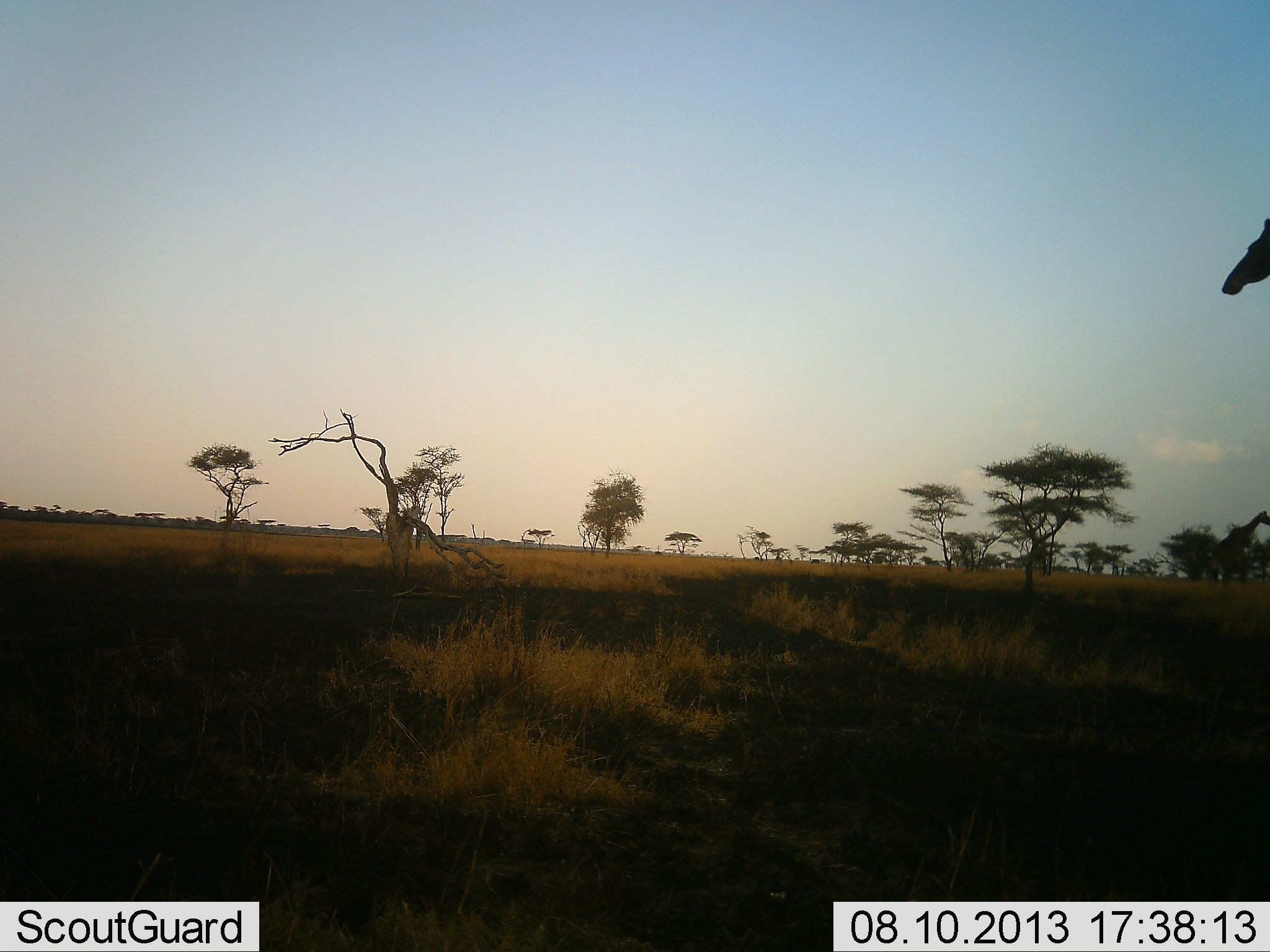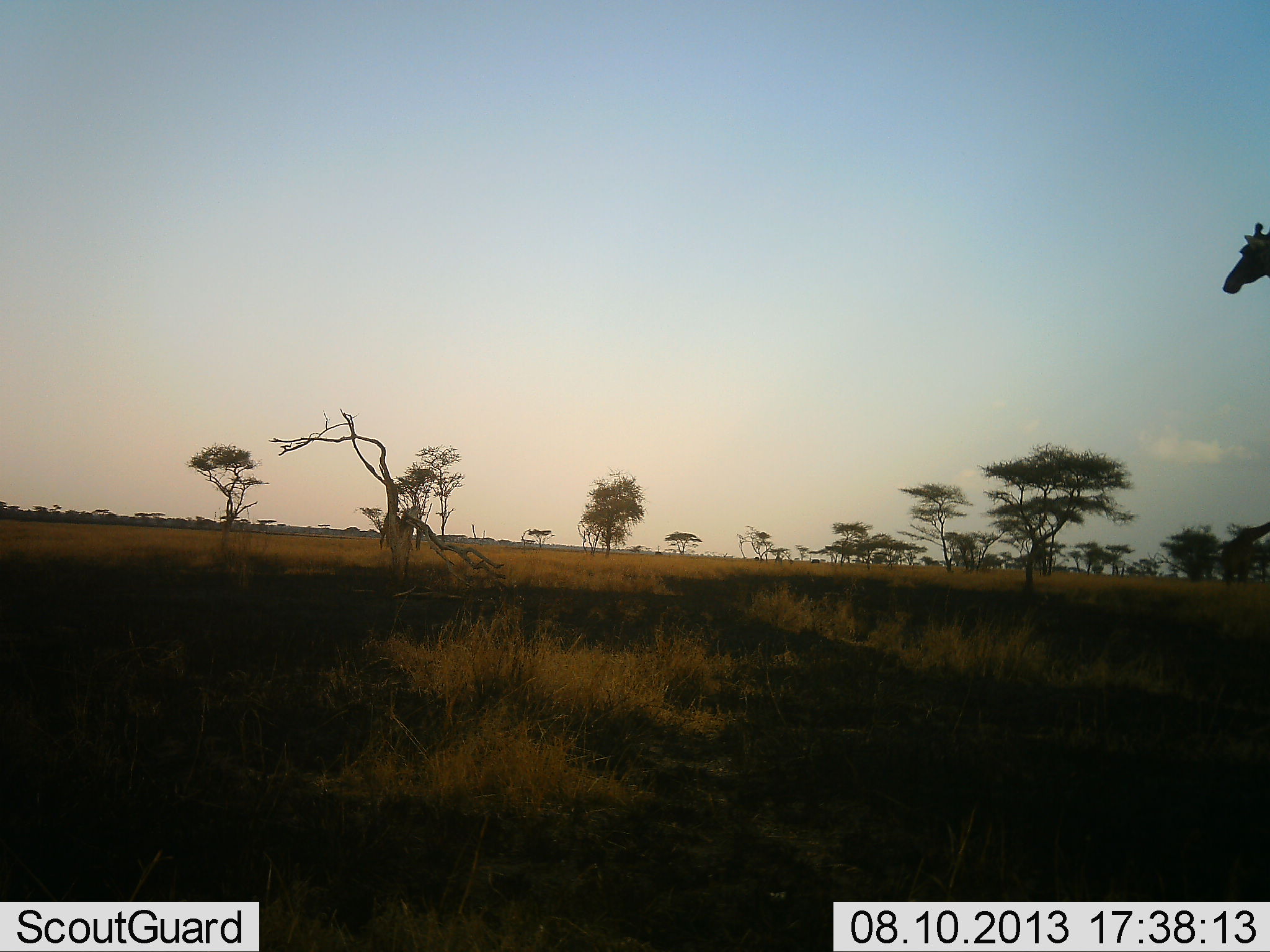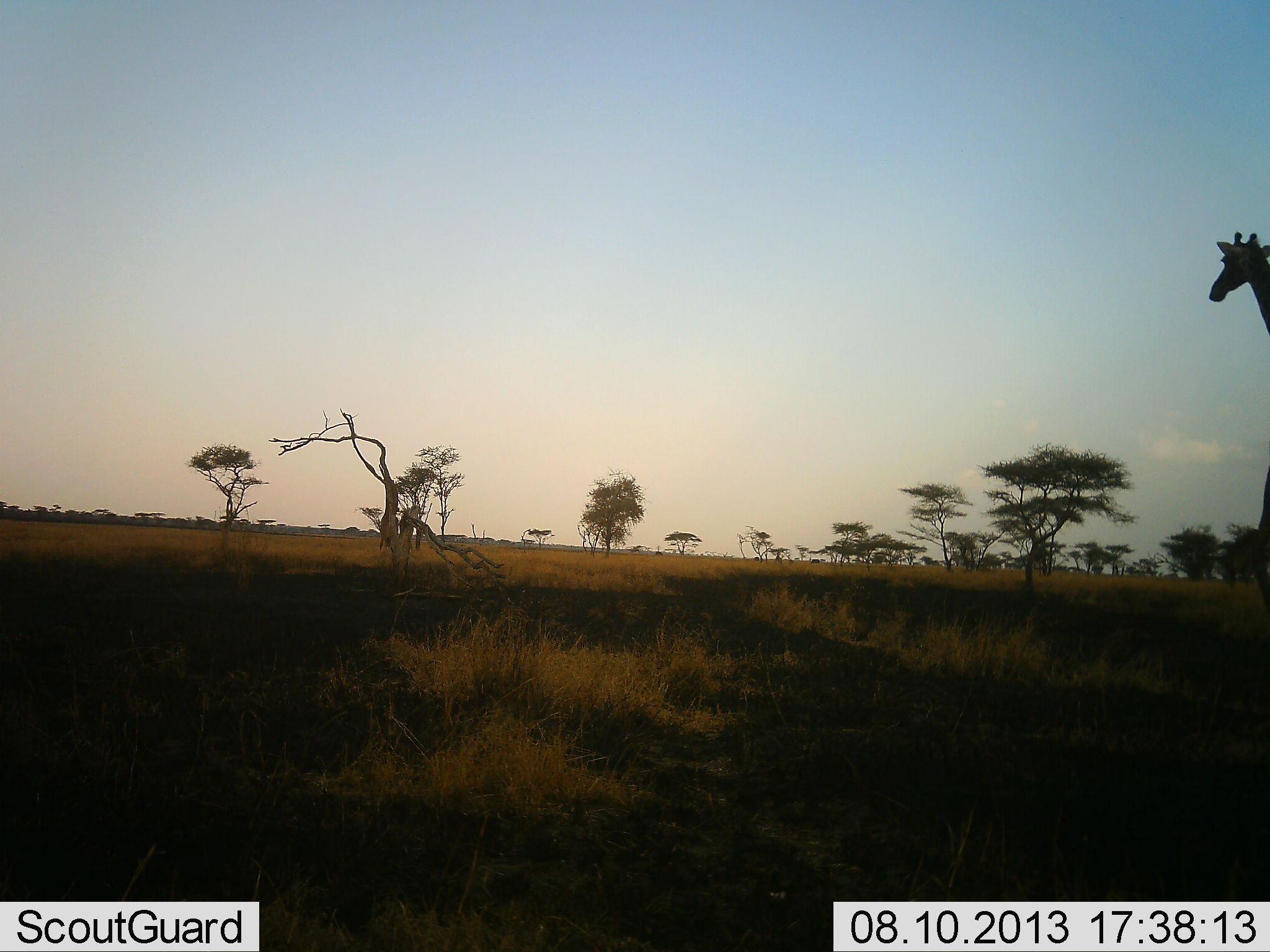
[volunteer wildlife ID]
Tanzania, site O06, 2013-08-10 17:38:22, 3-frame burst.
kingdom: Animalia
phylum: Chordata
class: Mammalia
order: Artiodactyla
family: Giraffidae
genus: Giraffa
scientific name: Giraffa camelopardalis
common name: giraffe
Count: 2.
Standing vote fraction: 36%.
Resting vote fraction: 0%.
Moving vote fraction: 73%.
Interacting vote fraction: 0%.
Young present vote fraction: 0%.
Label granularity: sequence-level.